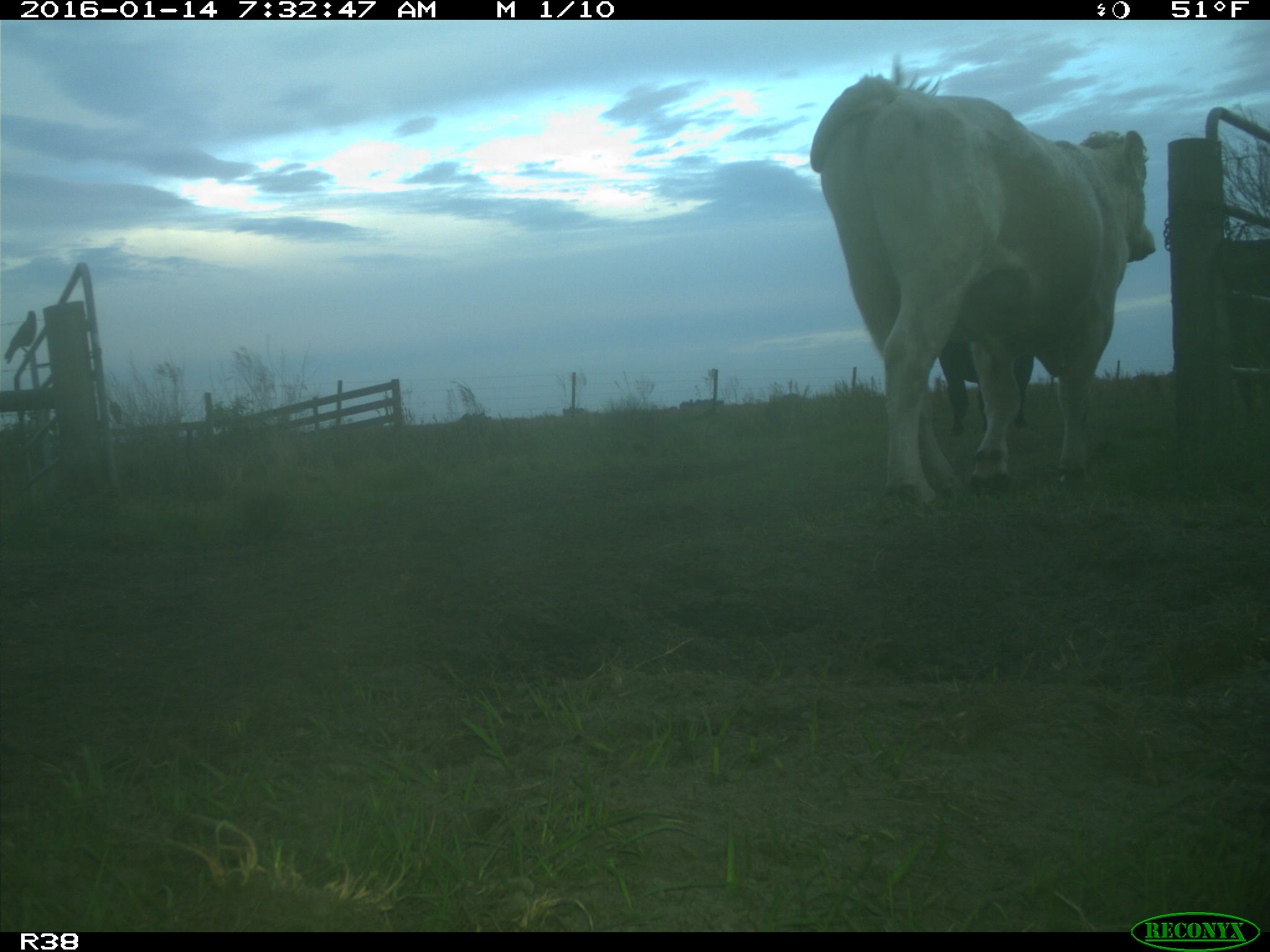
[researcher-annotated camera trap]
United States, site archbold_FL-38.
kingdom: Animalia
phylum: Chordata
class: Mammalia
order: Artiodactyla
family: Bovidae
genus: Bos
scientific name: Bos taurus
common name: domestic cow